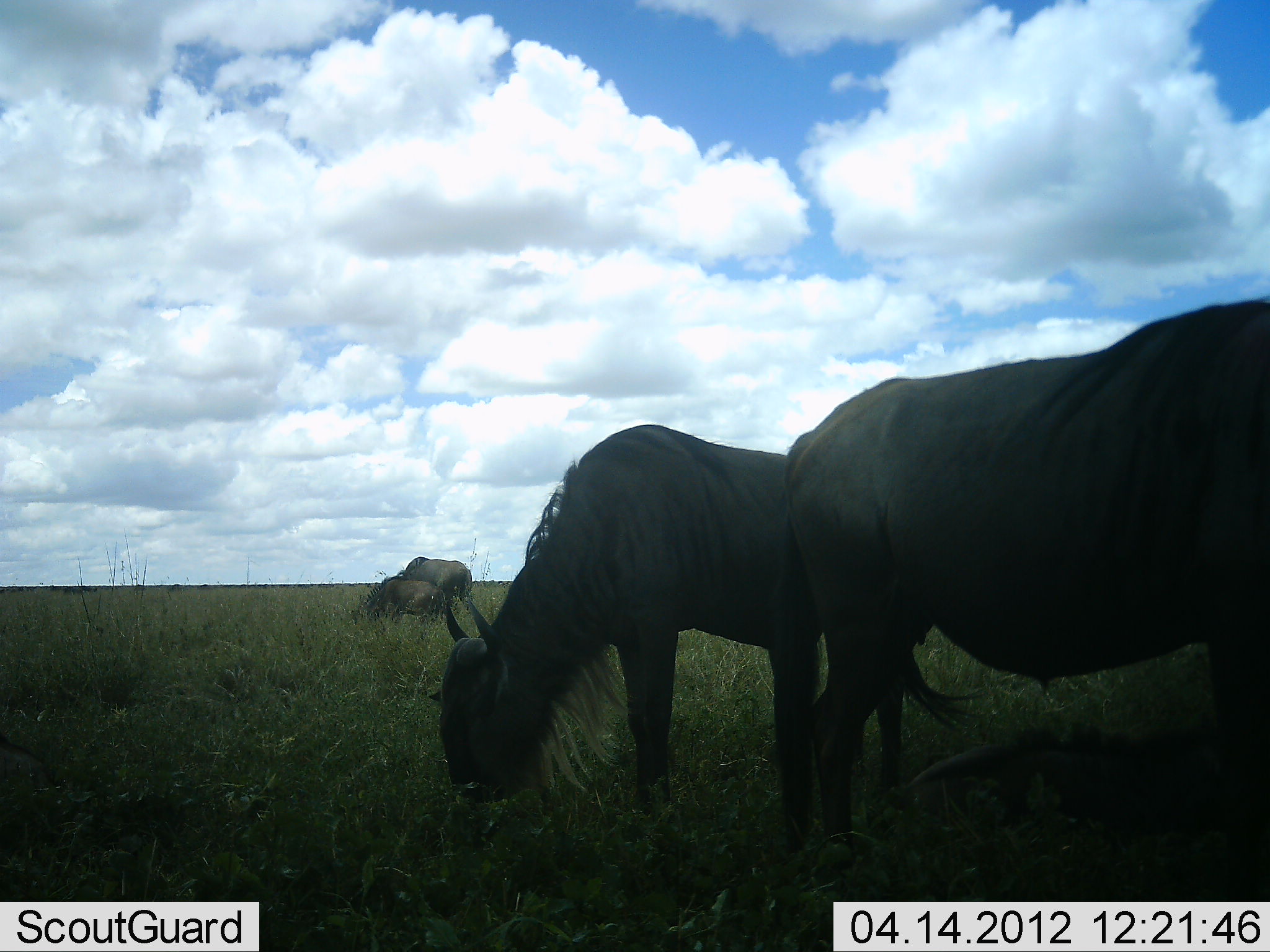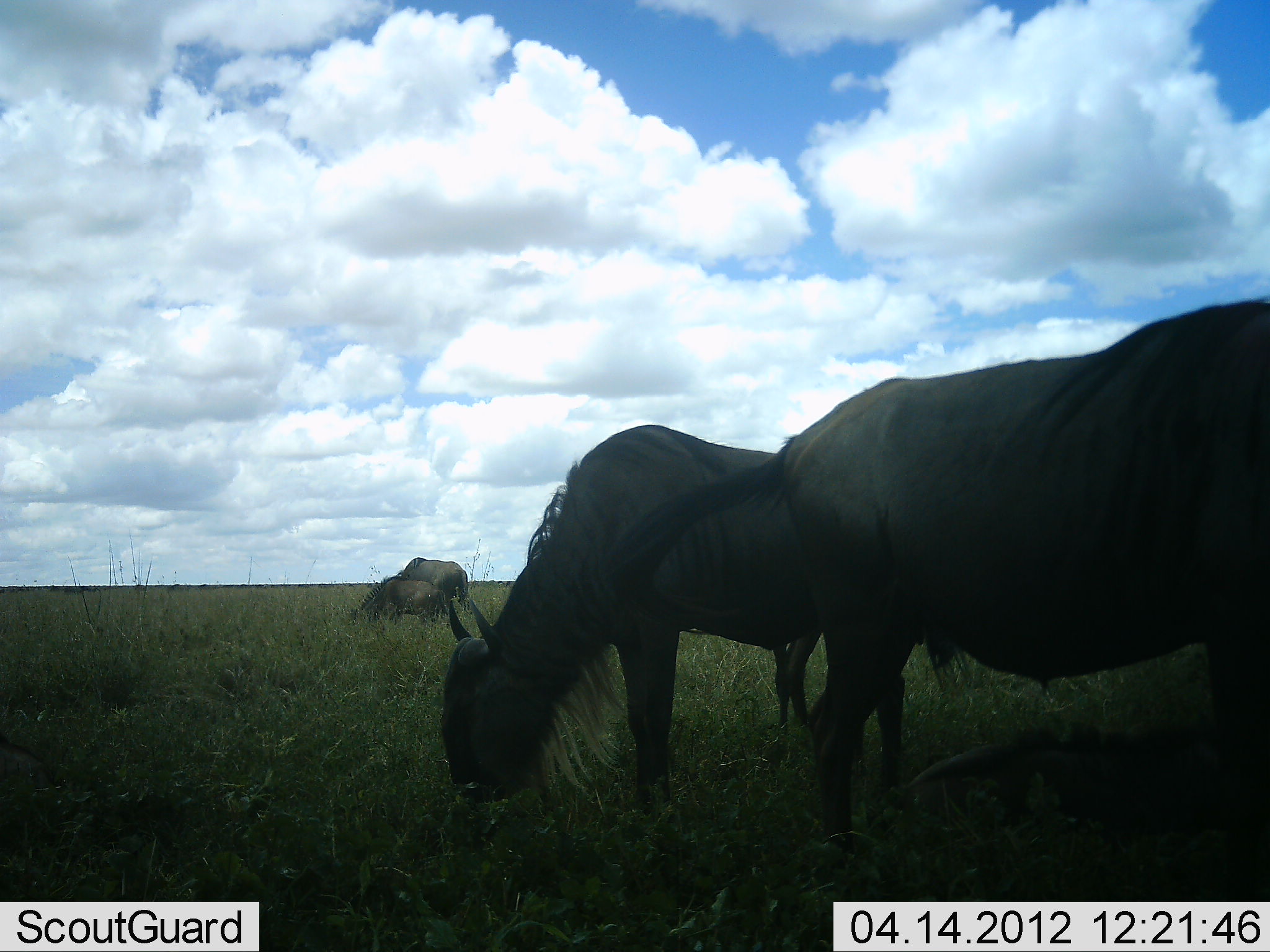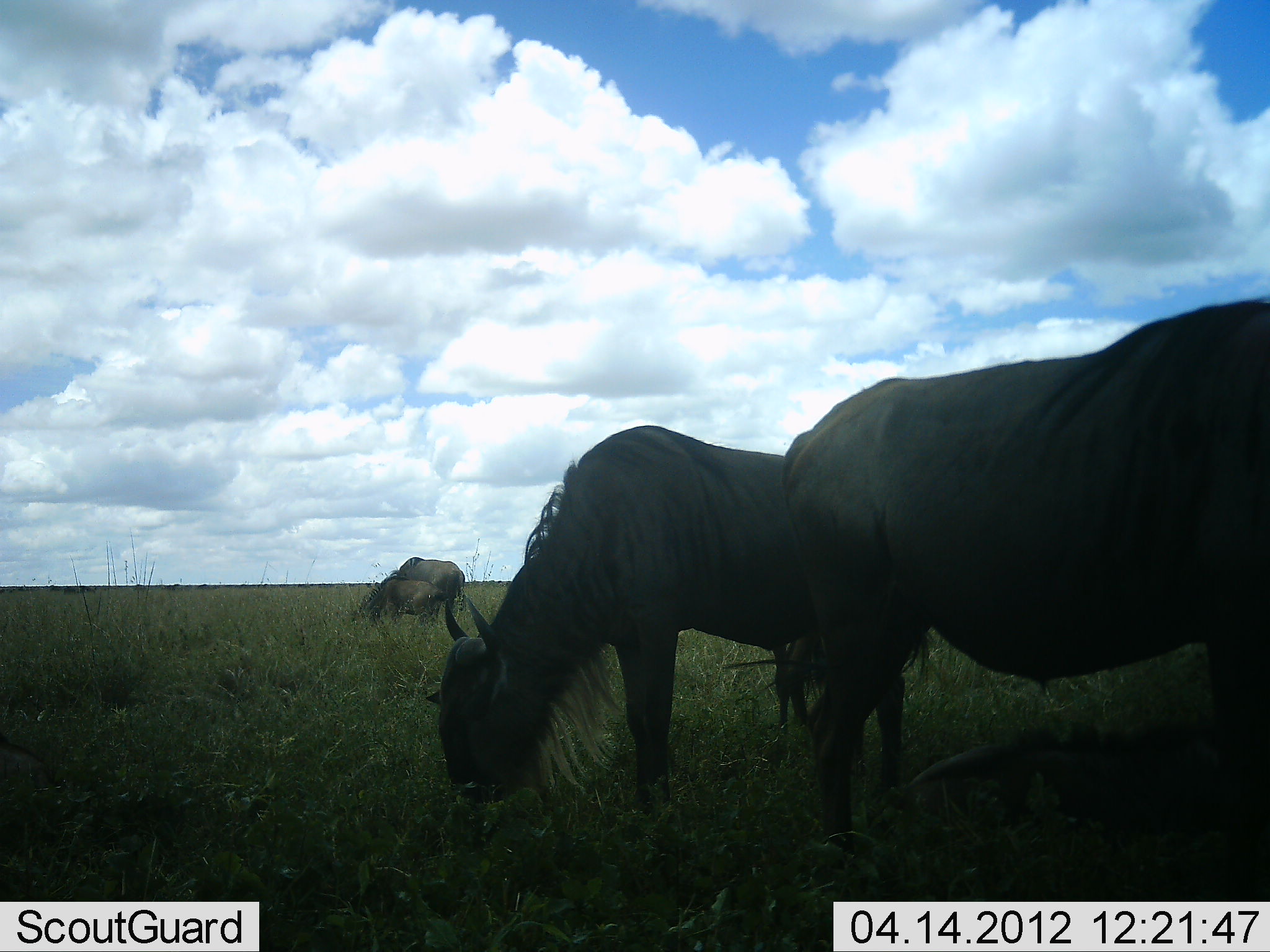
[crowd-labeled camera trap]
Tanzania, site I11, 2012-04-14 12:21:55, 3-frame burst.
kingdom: Animalia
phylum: Chordata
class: Mammalia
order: Artiodactyla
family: Bovidae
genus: Connochaetes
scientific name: Connochaetes taurinus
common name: blue wildebeest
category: wildebeest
Wildebeest (blue wildebeest) (Connochaetes taurinus), count 4. Behavior (volunteer vote fractions): standing 41%, resting 27%, moving 5%, interacting 0%. Young present (vote fraction): 27%. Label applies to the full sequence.